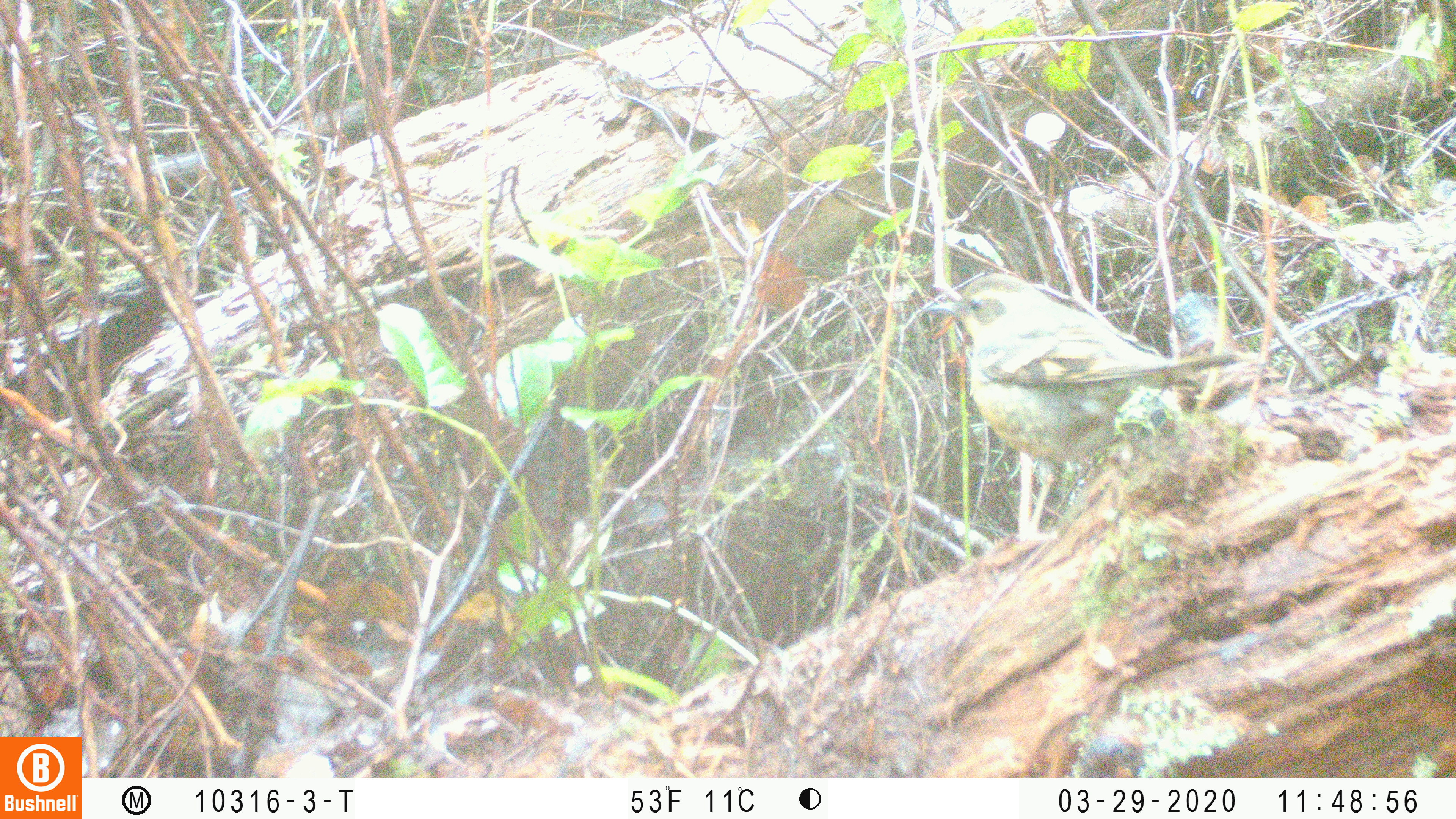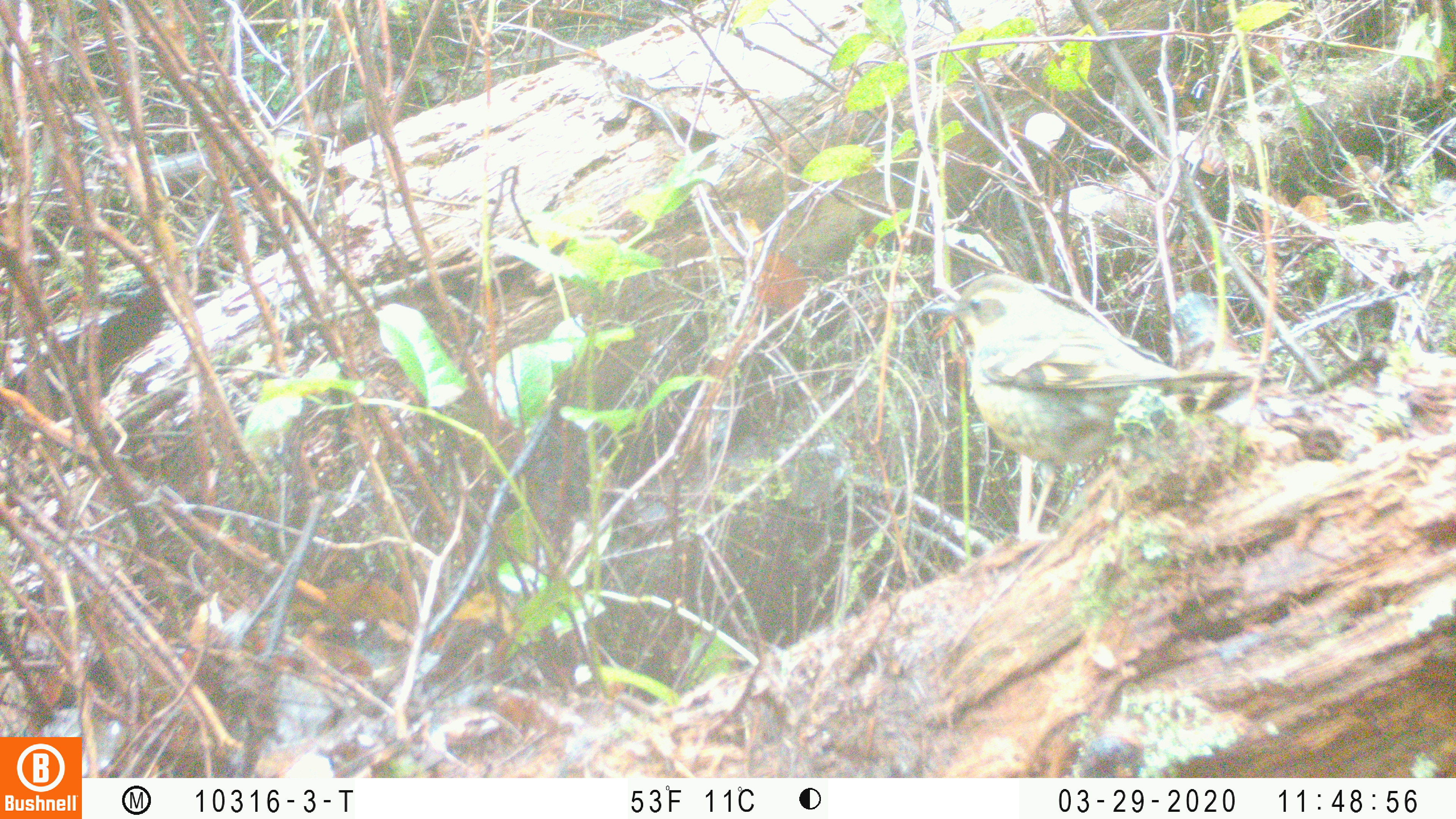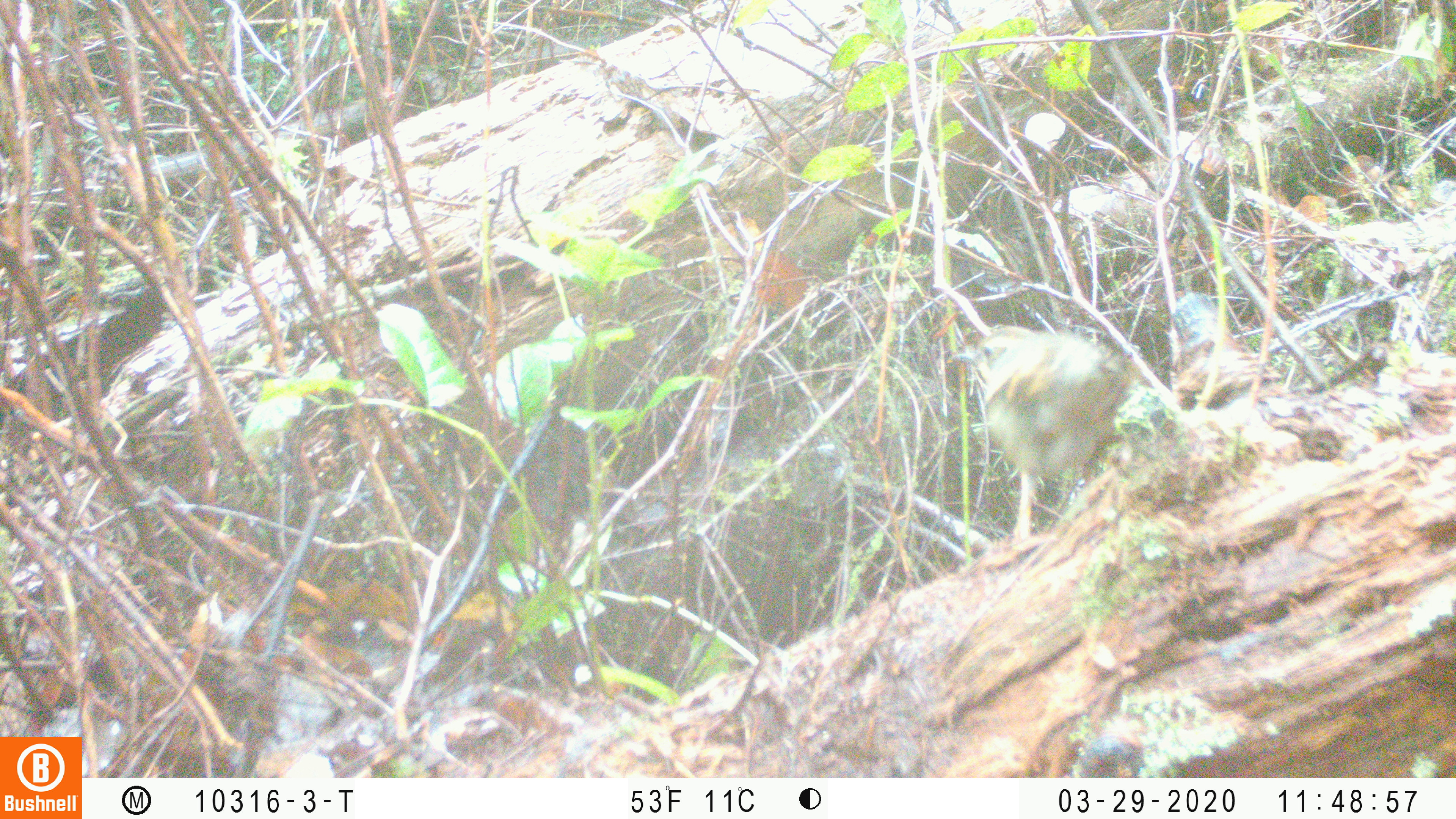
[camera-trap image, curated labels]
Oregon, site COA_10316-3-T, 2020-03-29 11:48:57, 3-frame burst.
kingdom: Animalia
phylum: Chordata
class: Aves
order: Passeriformes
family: Turdidae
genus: Ixoreus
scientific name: Ixoreus naevius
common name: varied thrush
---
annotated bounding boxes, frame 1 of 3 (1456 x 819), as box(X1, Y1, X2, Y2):
varied thrush: box(923, 271, 1235, 494)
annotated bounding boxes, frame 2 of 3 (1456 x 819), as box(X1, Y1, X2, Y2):
varied thrush: box(917, 276, 1243, 480)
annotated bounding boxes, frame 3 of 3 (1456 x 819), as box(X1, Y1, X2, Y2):
varied thrush: box(955, 322, 1128, 521)